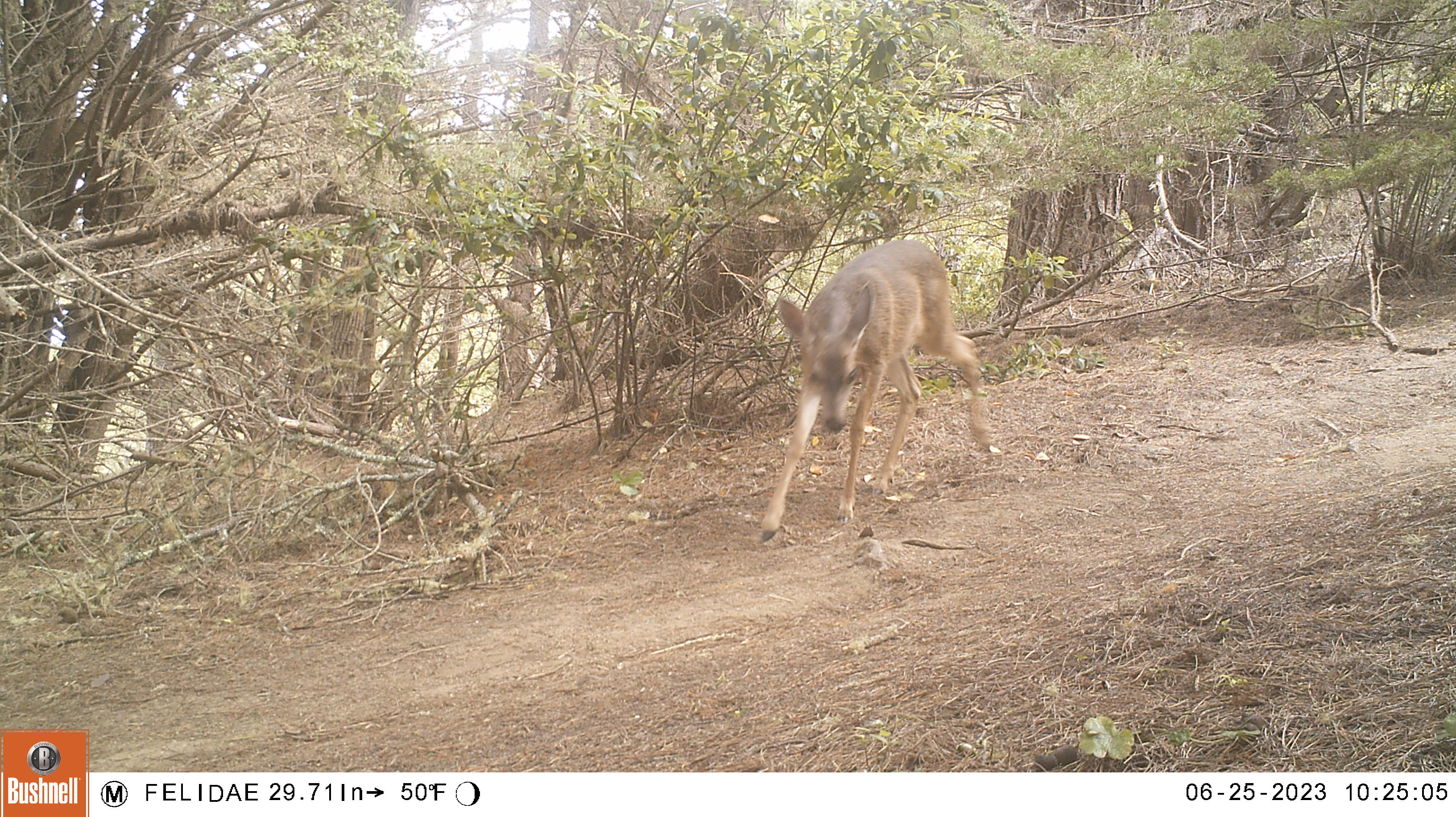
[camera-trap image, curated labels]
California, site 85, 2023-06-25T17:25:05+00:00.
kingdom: Animalia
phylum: Chordata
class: Mammalia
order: Artiodactyla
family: Cervidae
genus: Odocoileus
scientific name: Odocoileus hemionus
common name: mule deer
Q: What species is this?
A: Mule deer (Odocoileus hemionus).